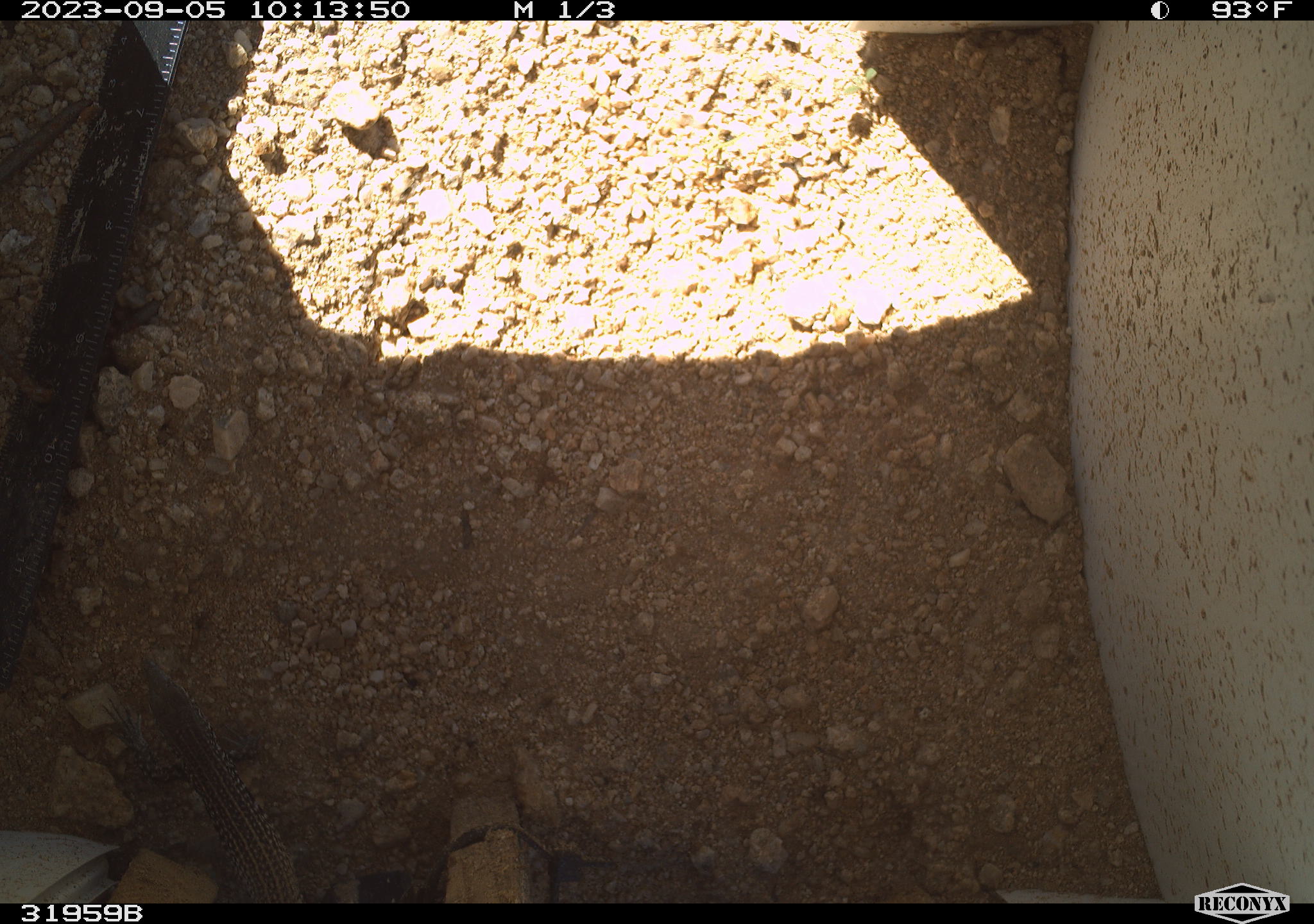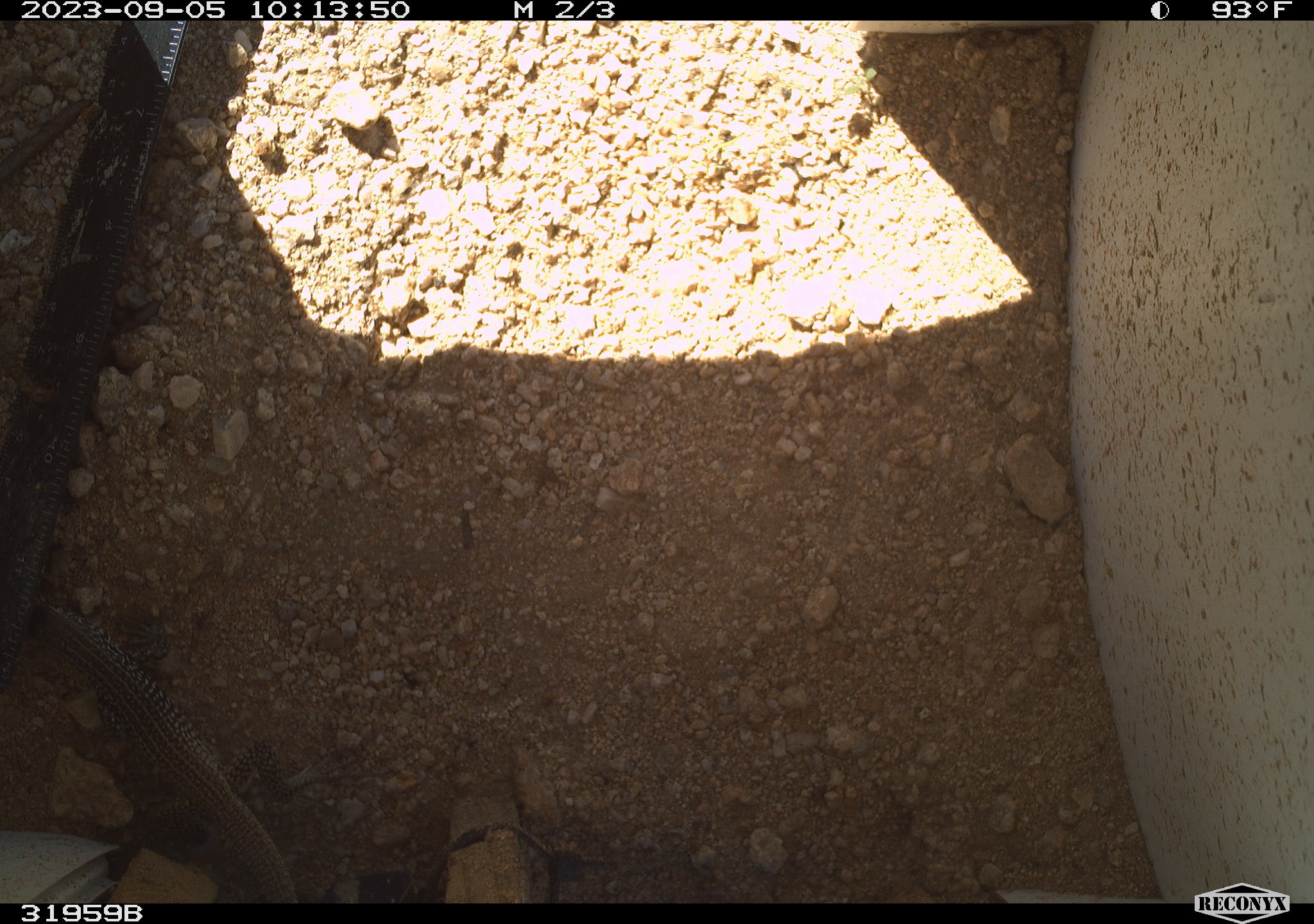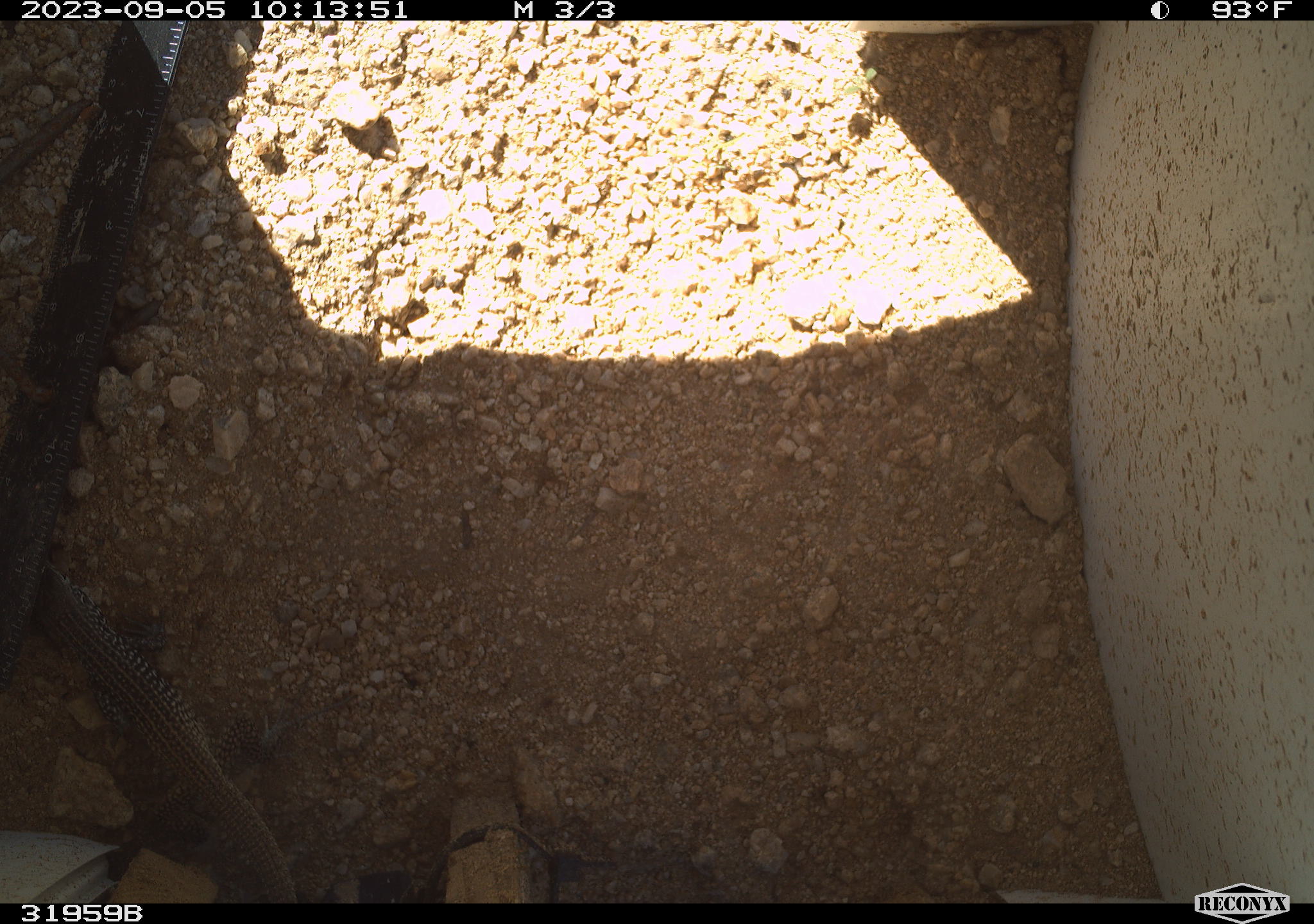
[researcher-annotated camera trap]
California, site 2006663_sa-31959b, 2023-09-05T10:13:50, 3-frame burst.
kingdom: Animalia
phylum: Chordata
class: Reptilia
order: Squamata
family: Teiidae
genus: Aspidoscelis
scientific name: Aspidoscelis tigris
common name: western whiptail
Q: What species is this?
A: Western whiptail (Aspidoscelis tigris).